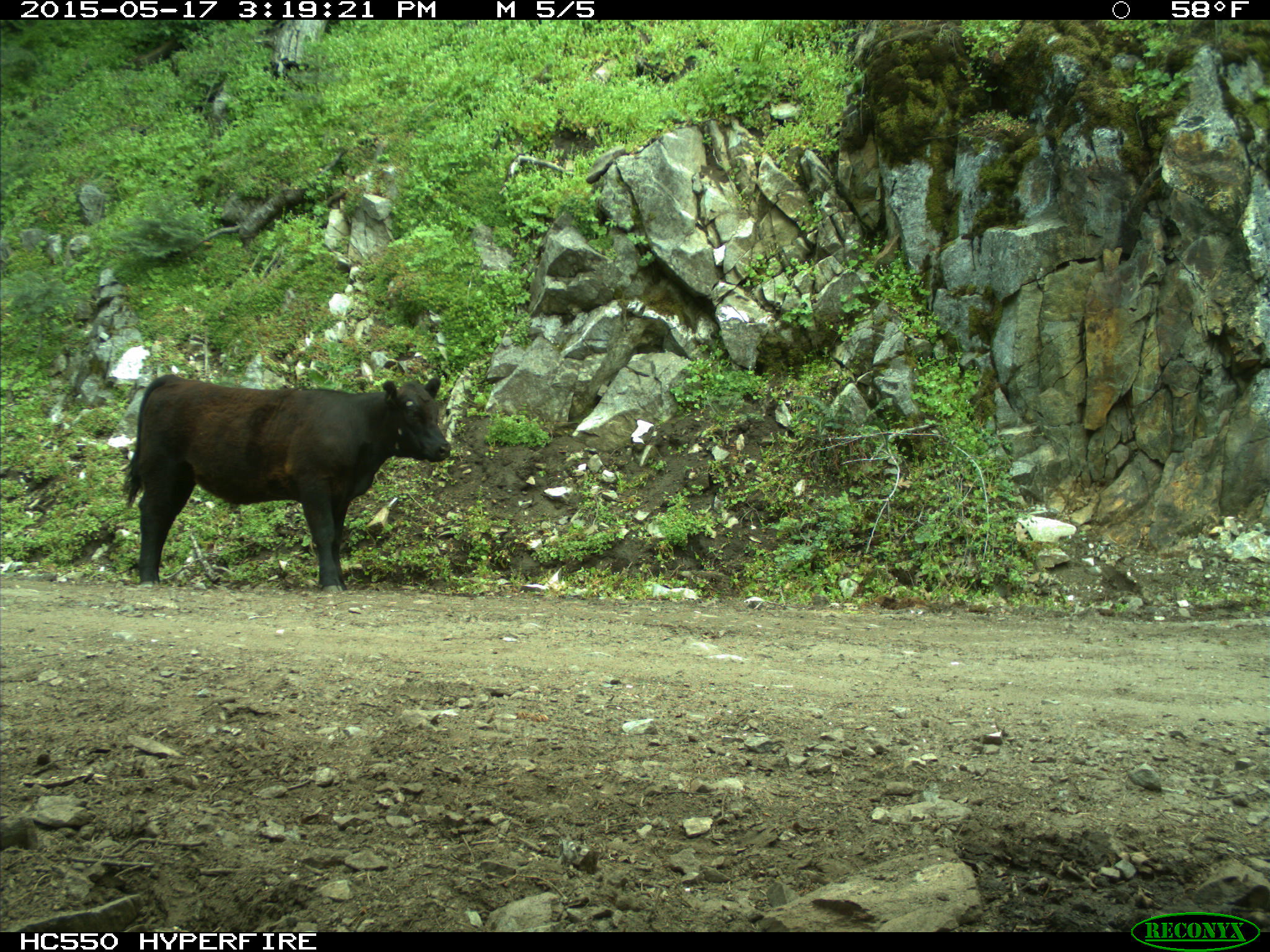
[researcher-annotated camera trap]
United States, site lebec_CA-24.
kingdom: Animalia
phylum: Chordata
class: Mammalia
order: Artiodactyla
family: Bovidae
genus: Bos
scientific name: Bos taurus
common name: domestic cow